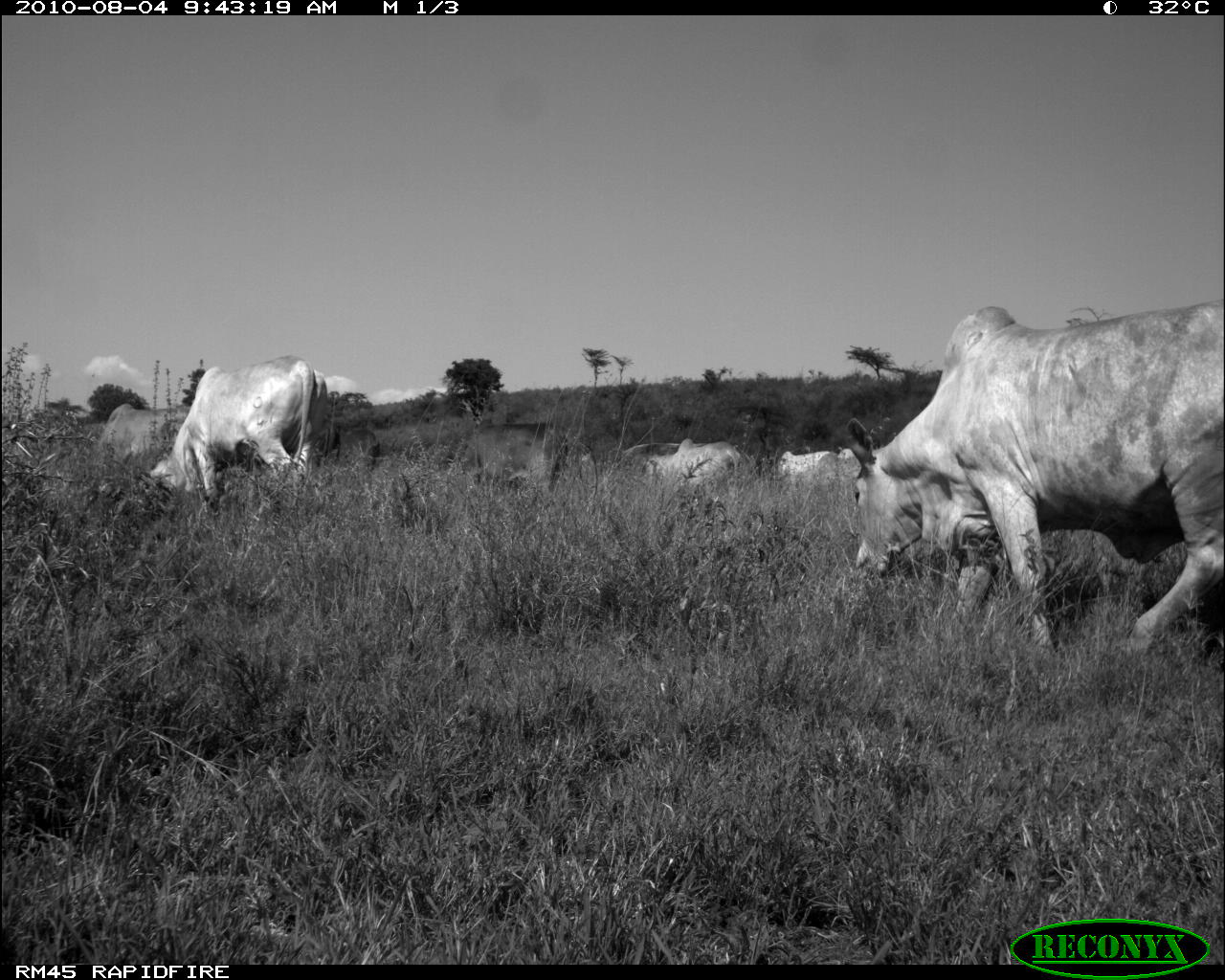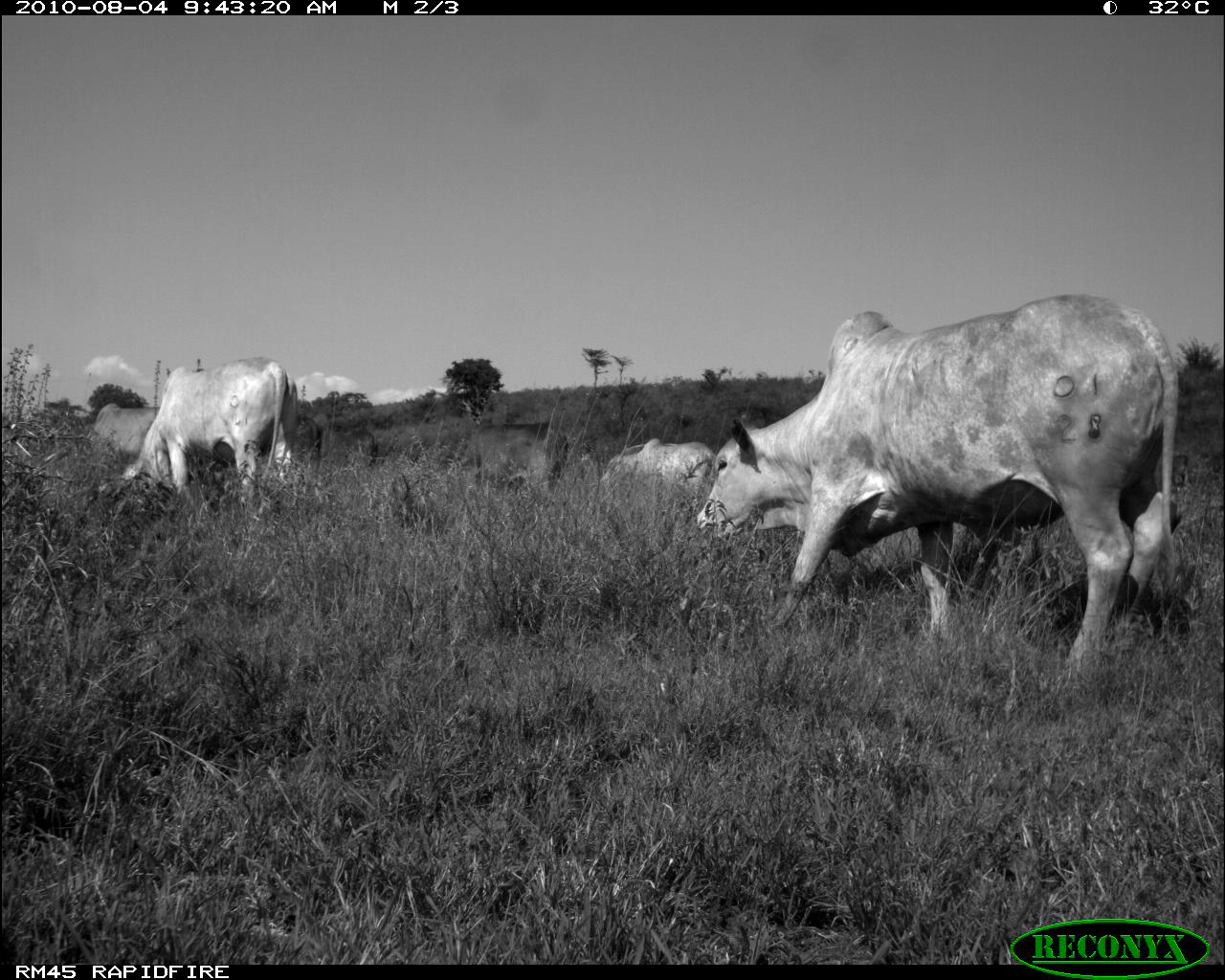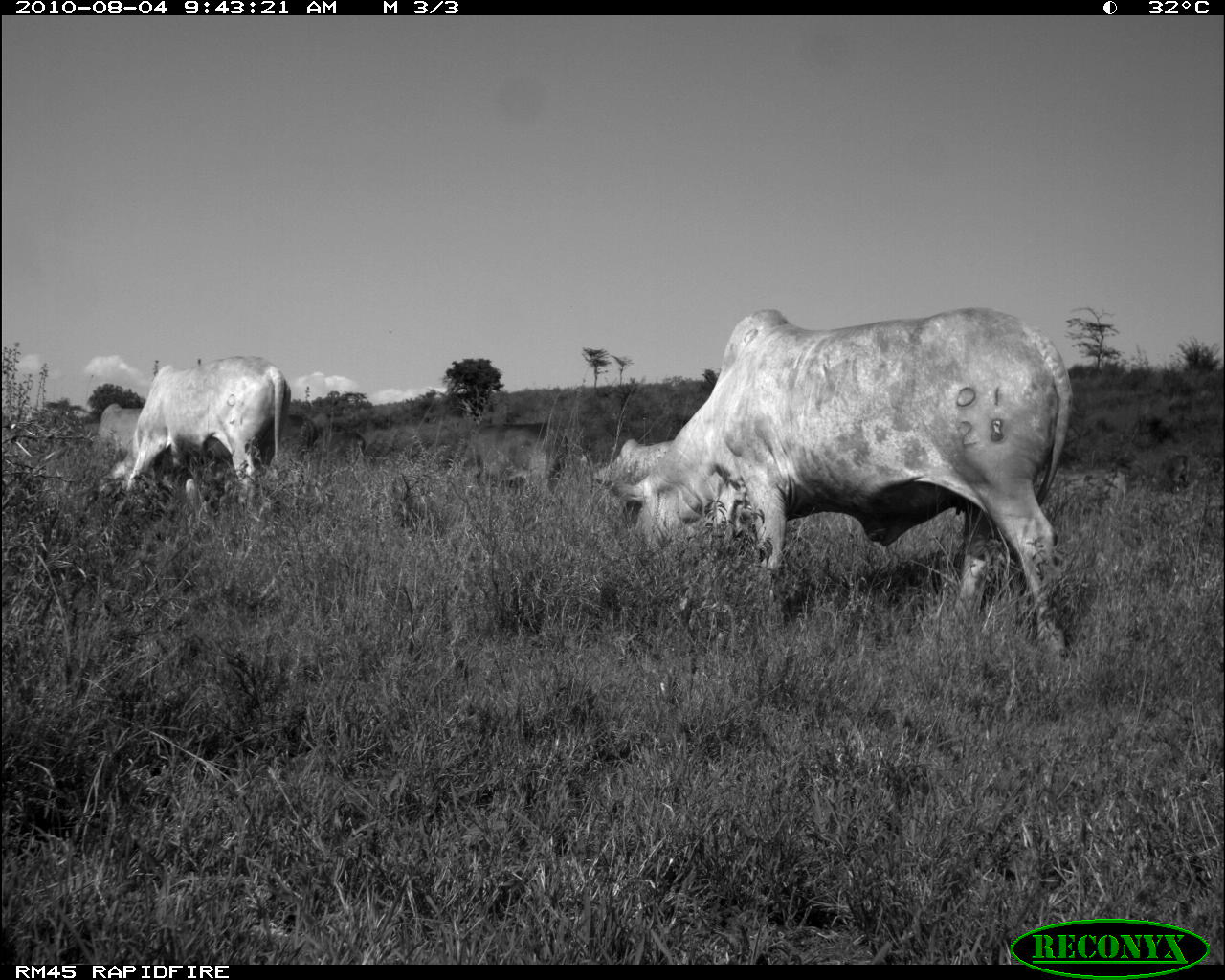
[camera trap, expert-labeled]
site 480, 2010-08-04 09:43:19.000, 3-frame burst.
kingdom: Animalia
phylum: Chordata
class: Mammalia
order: Artiodactyla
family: Bovidae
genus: Bos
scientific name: Bos taurus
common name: domestic cattle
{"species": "Bos taurus (domestic cattle)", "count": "7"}